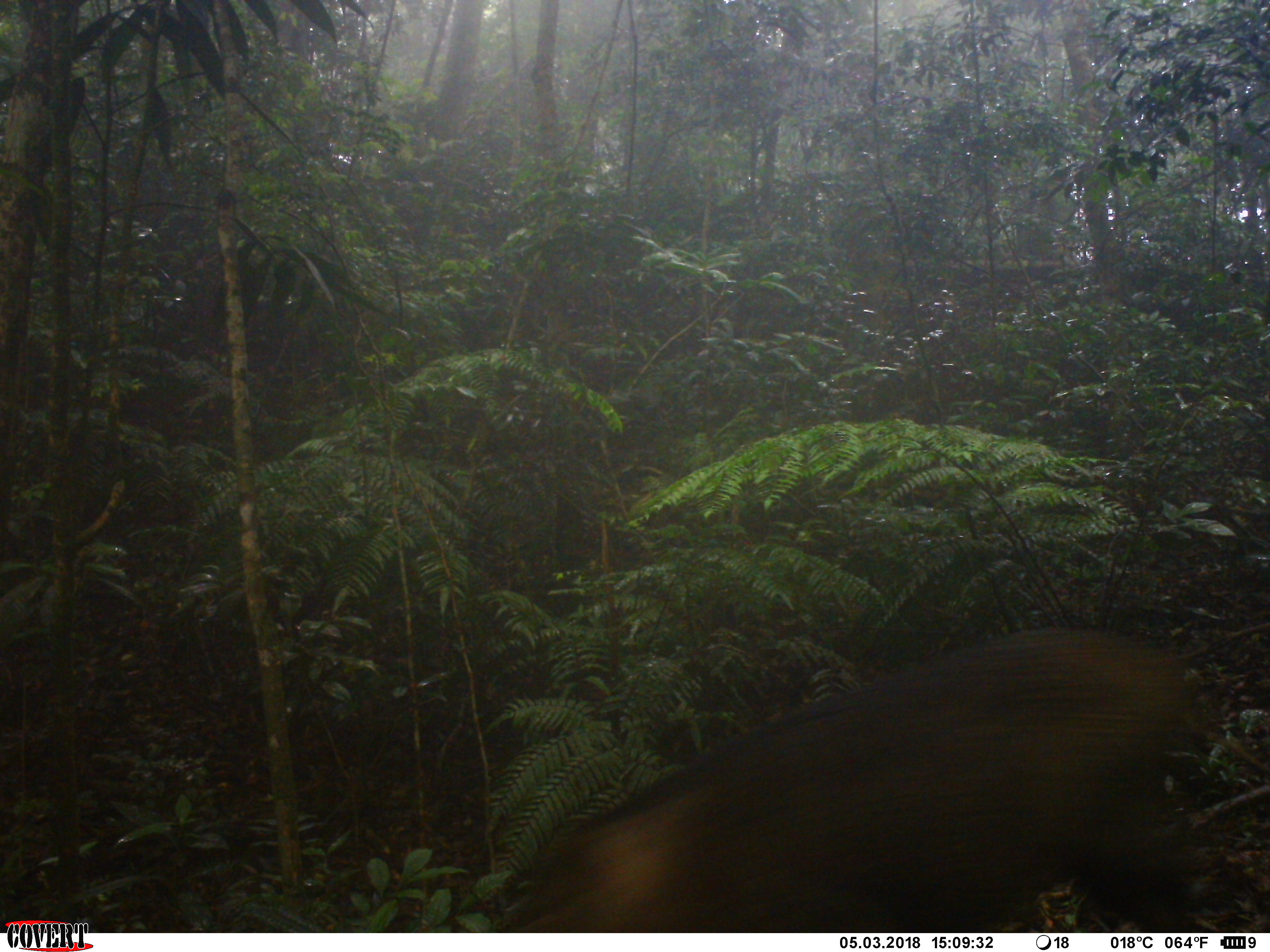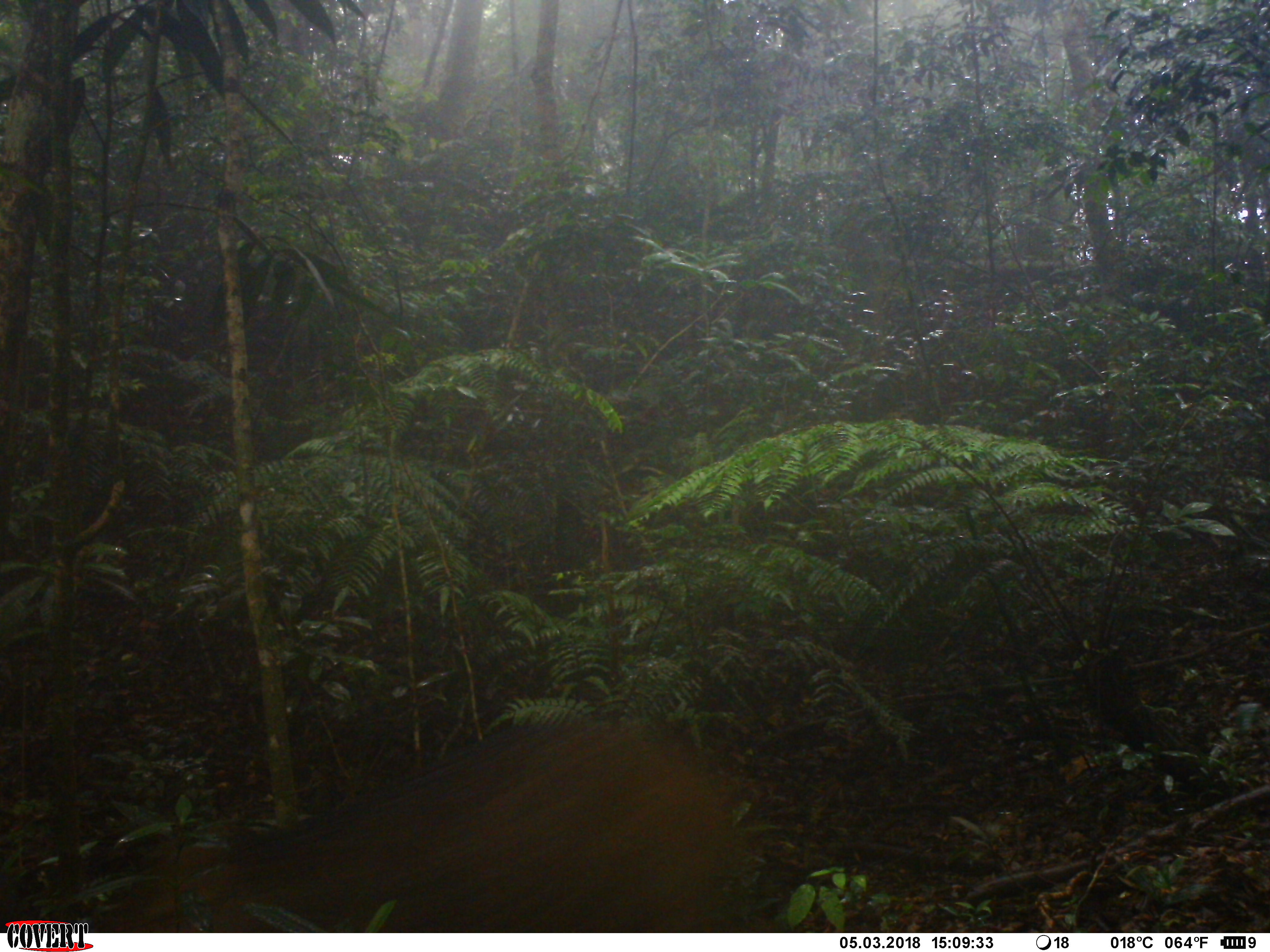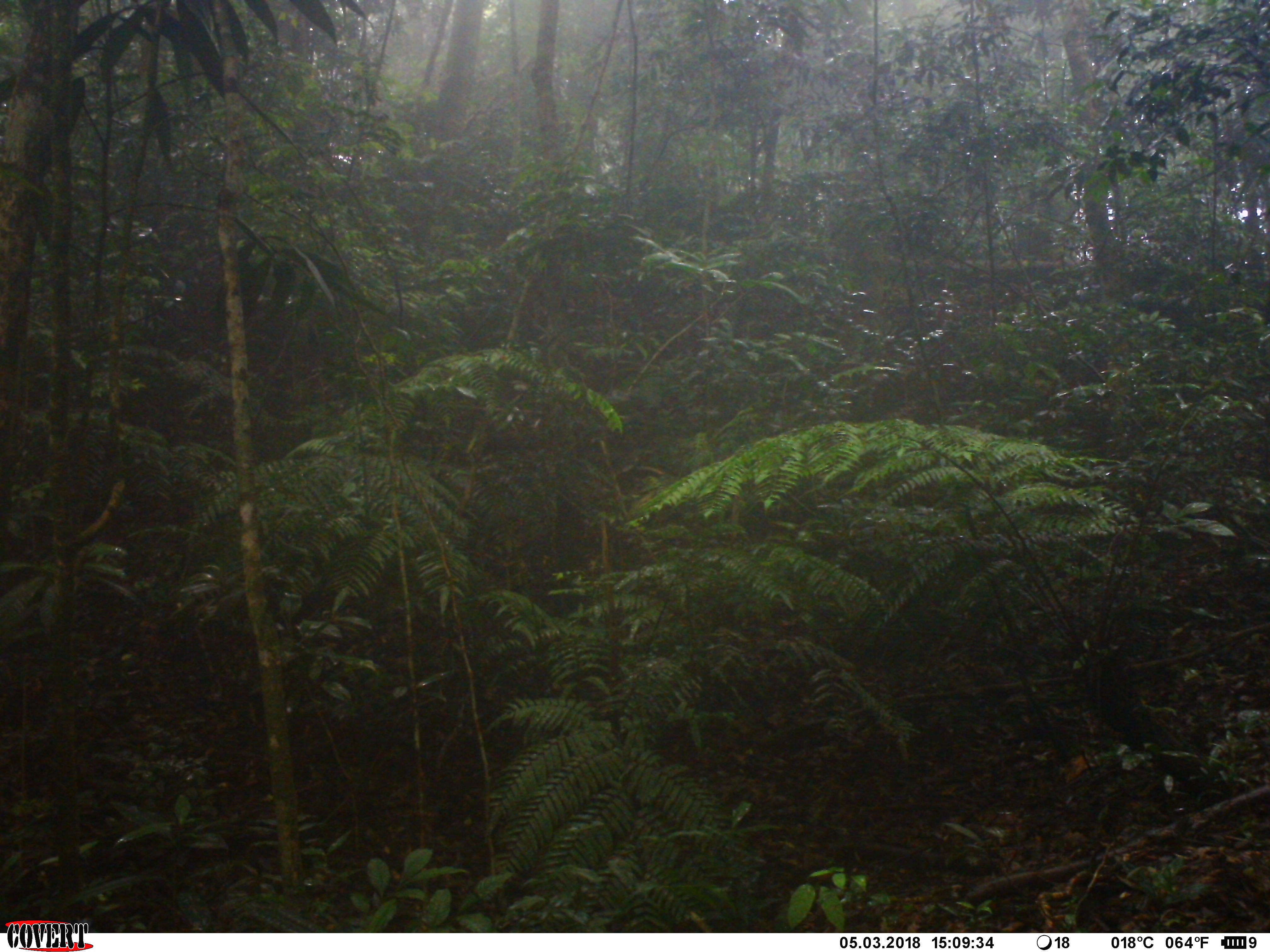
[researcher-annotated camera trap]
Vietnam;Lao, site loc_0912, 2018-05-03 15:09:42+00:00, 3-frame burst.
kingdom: Animalia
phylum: Chordata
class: Mammalia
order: Artiodactyla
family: Suidae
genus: Sus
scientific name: Sus scrofa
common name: eurasian wild pig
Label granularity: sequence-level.